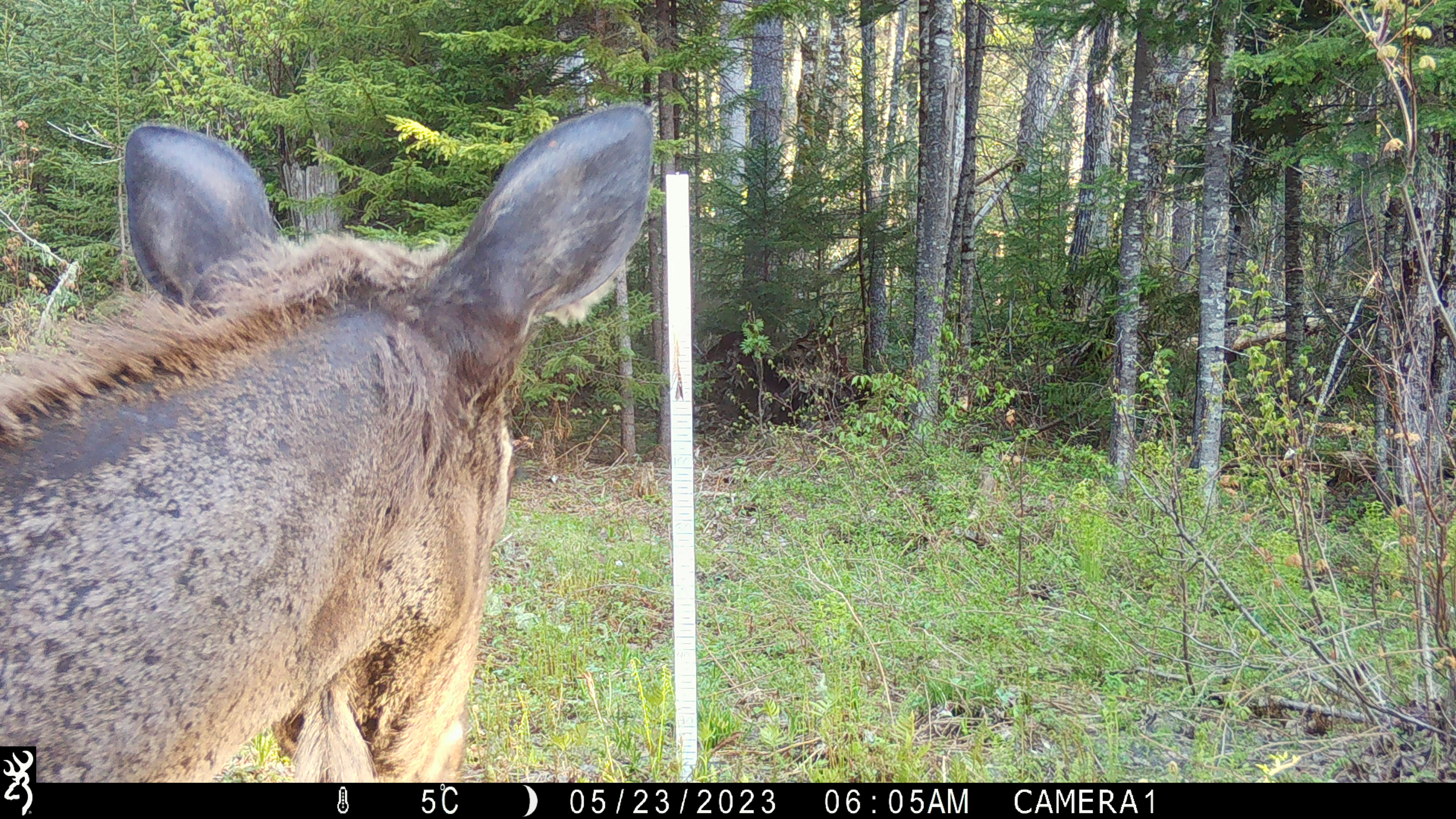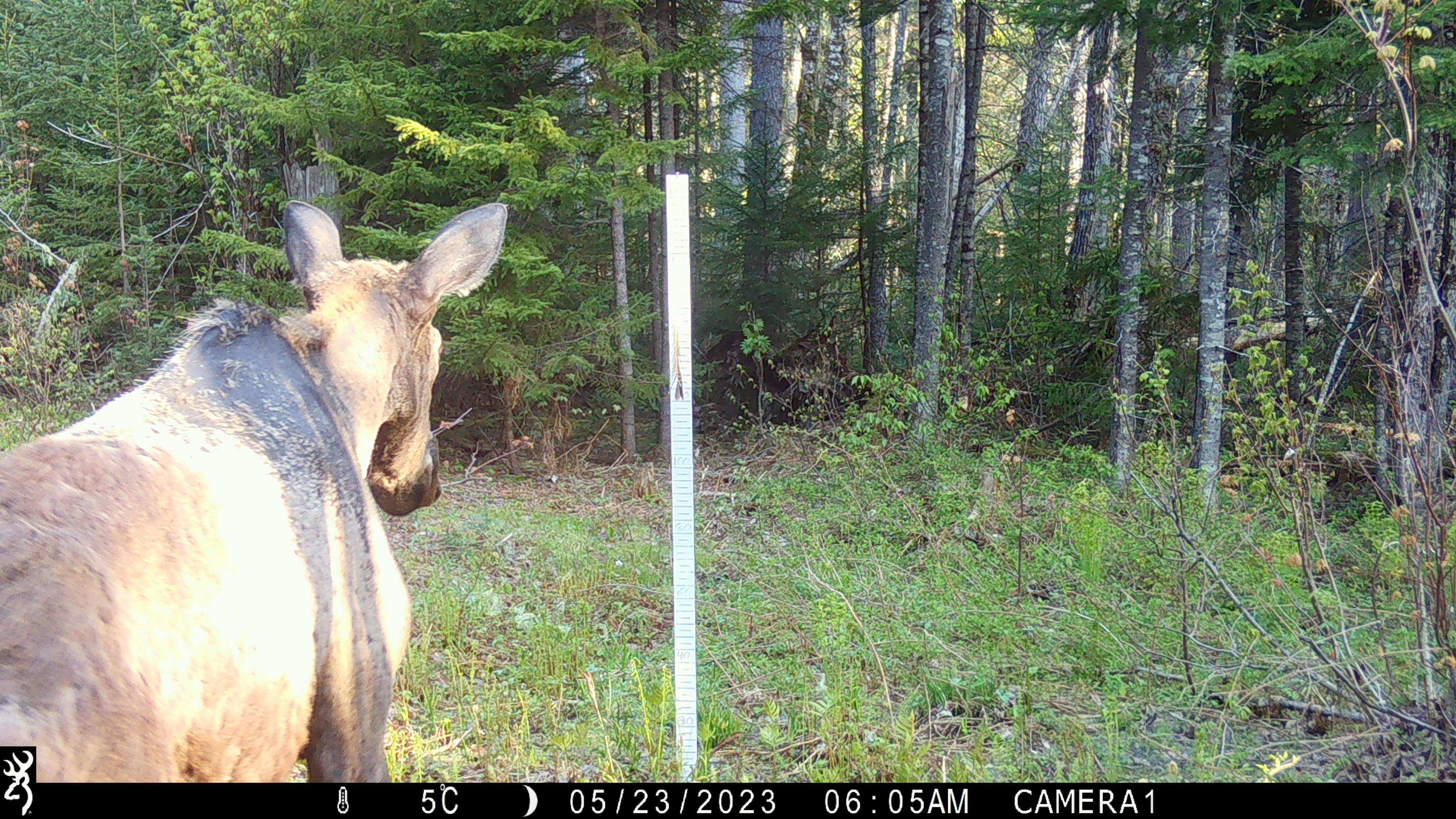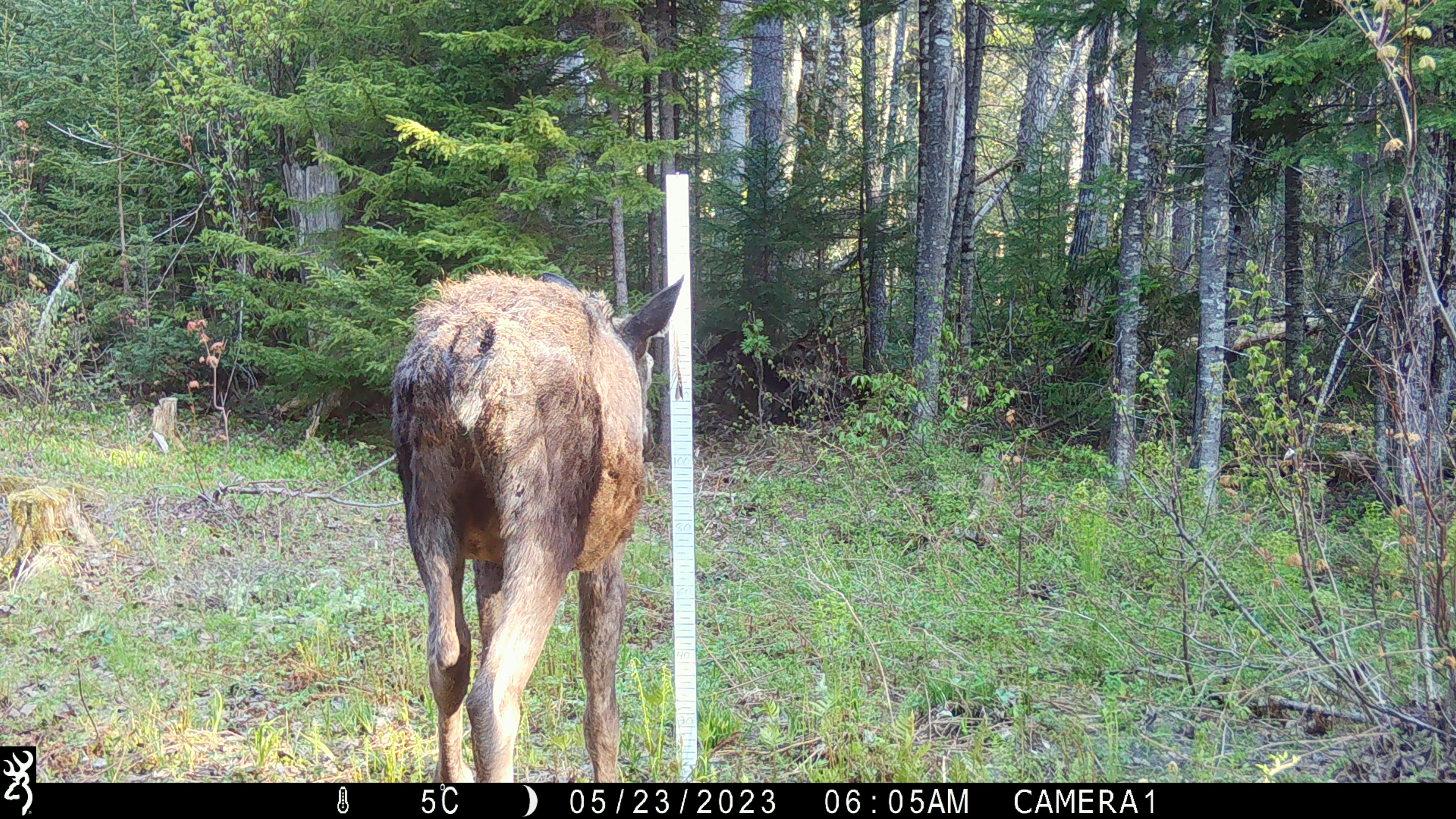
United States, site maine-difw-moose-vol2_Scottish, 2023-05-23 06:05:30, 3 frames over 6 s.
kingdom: Animalia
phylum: Chordata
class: Mammalia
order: Artiodactyla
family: Cervidae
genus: Alces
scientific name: Alces alces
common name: moose